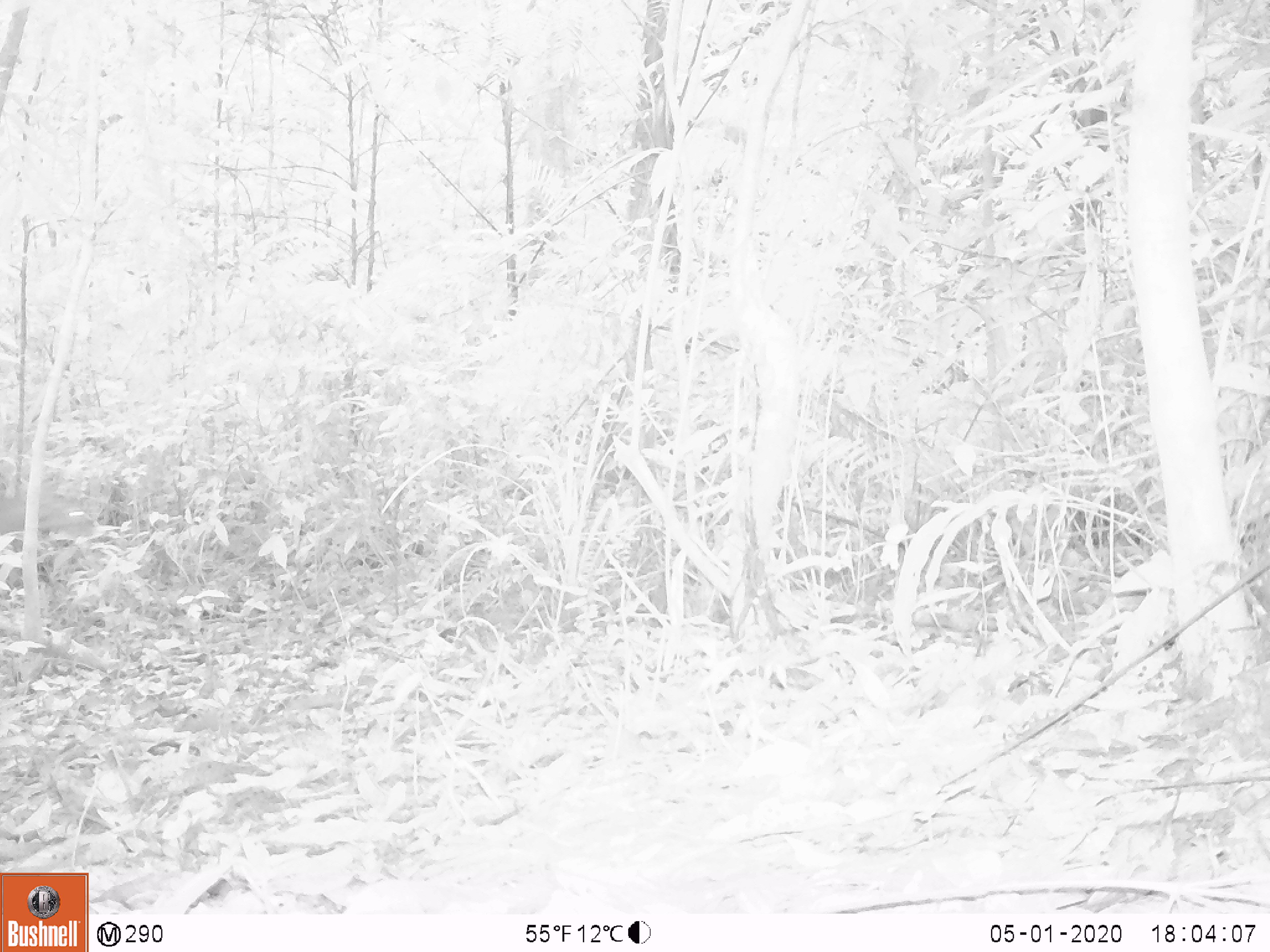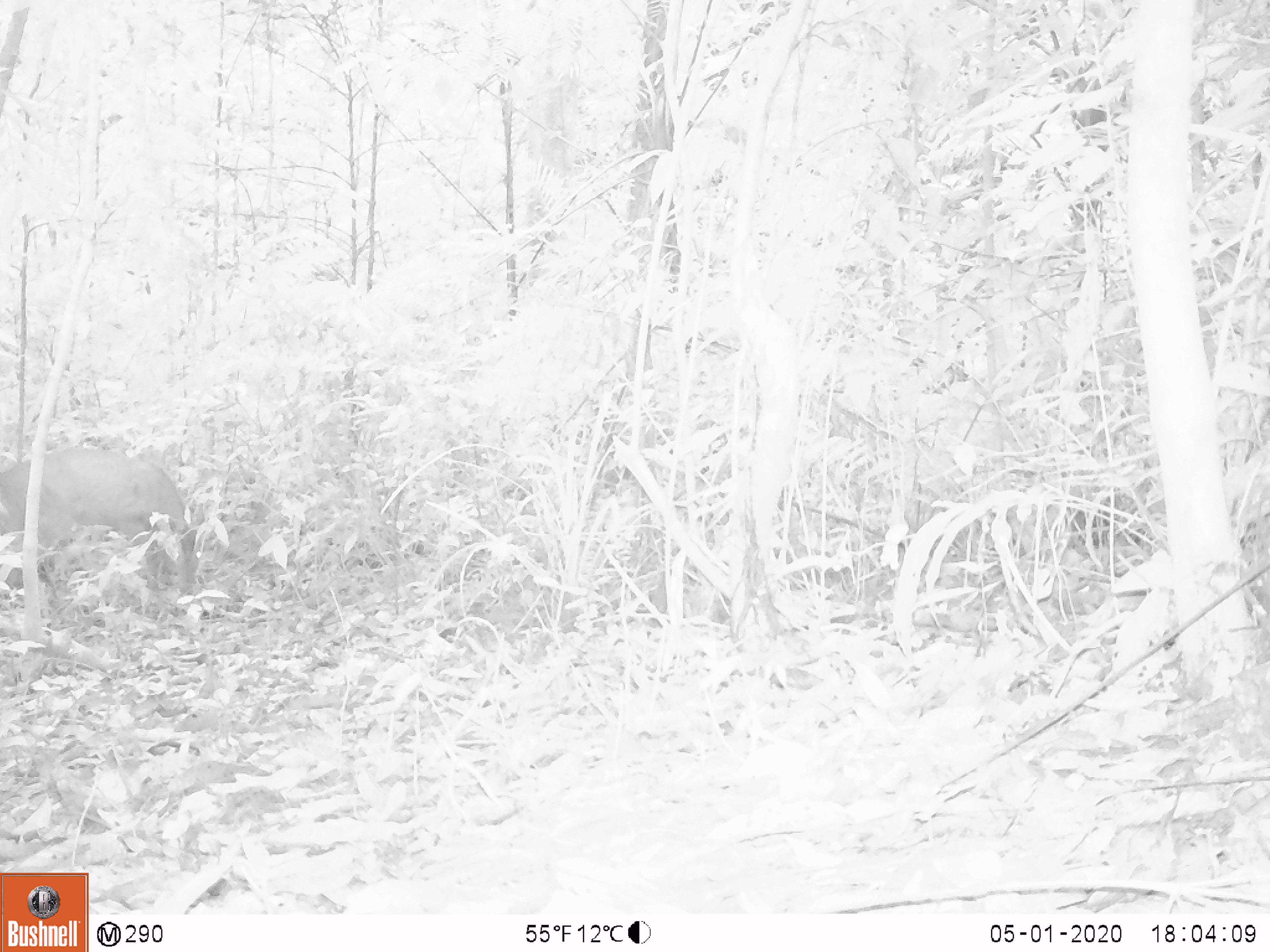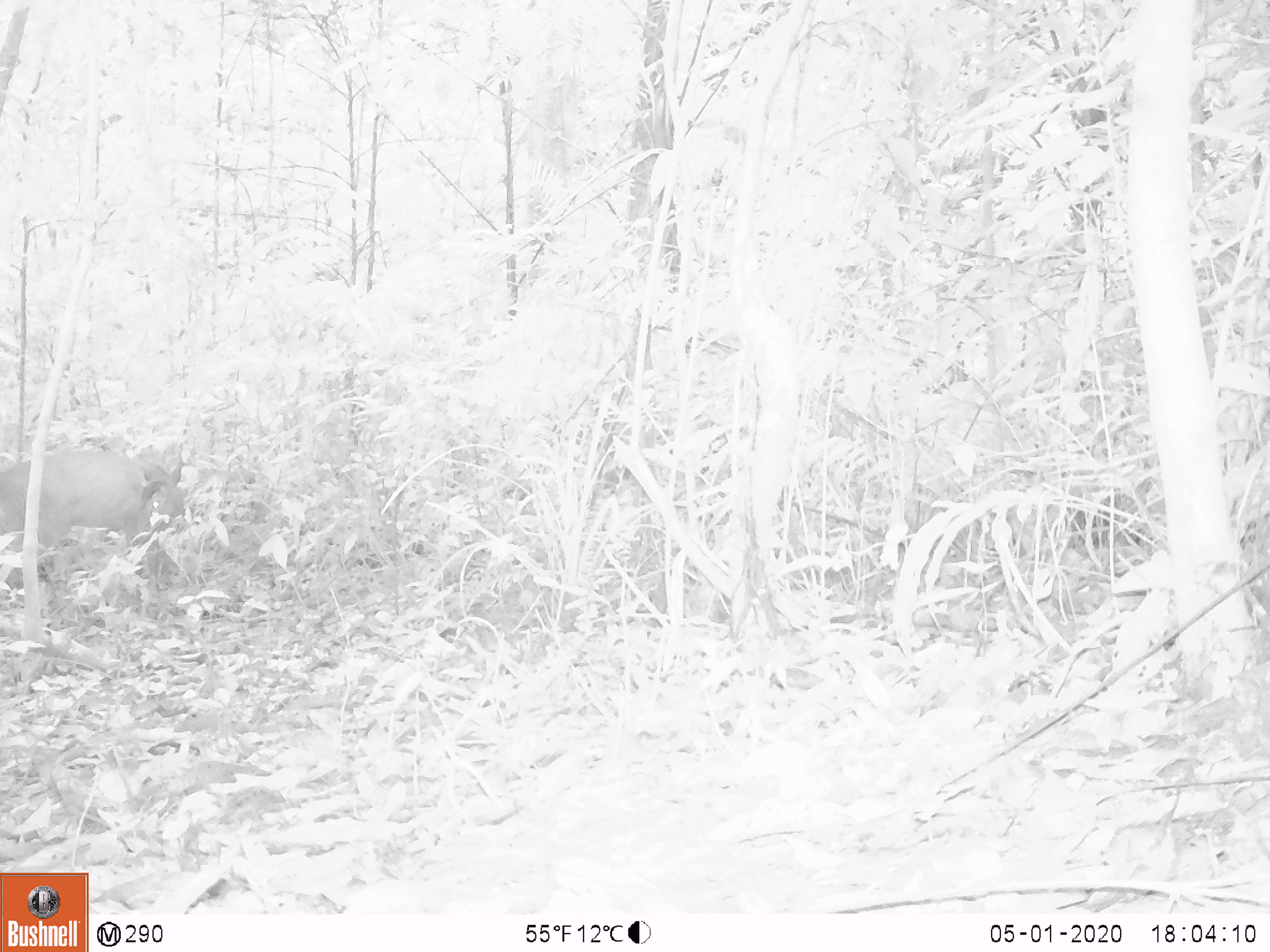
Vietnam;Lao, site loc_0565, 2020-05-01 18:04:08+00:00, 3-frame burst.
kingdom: Animalia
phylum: Chordata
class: Mammalia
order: Artiodactyla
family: Cervidae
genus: Muntiacus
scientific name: Muntiacus vuquangensis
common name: large-antlered muntjac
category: large antlered muntjac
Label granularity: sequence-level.